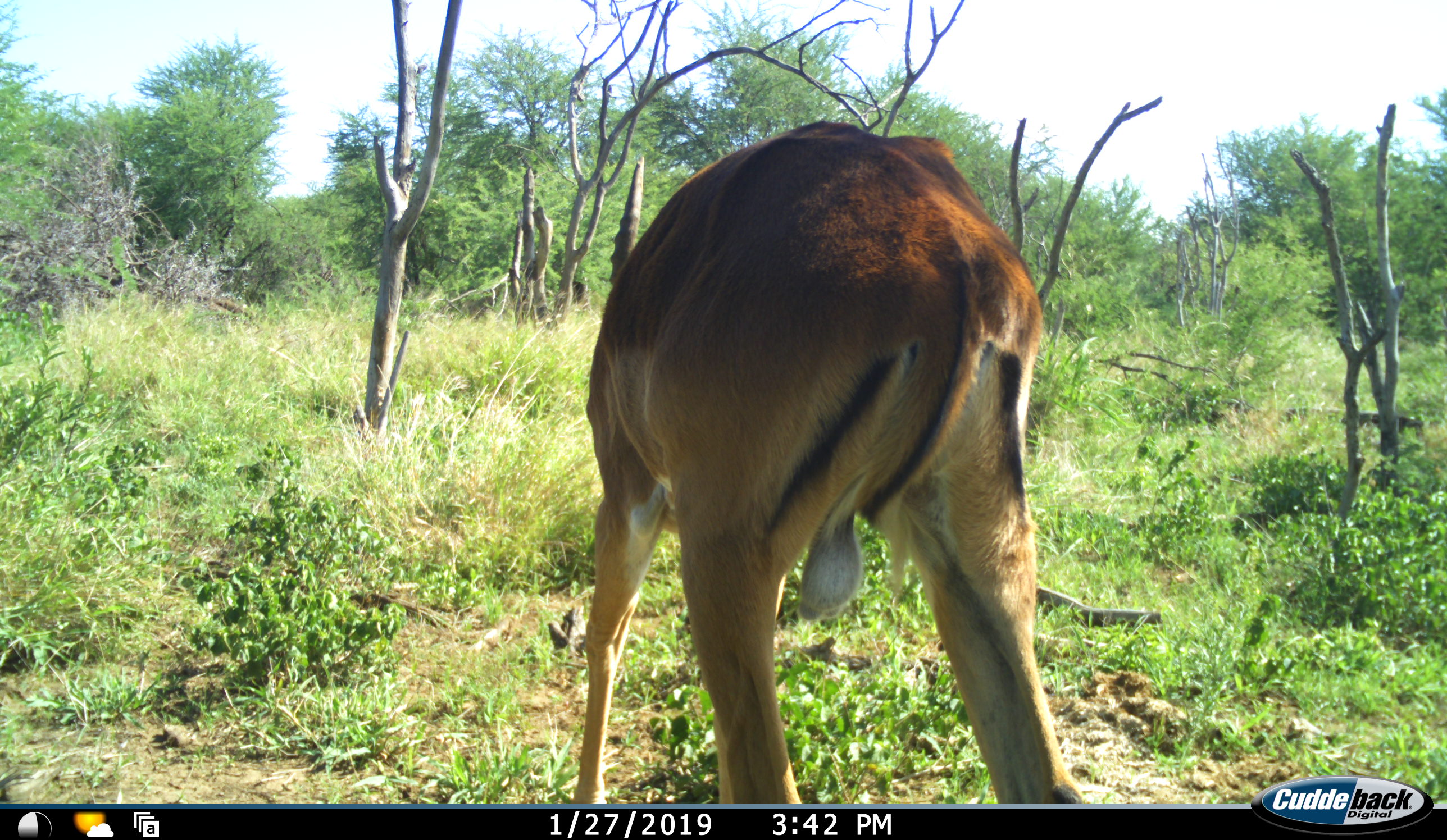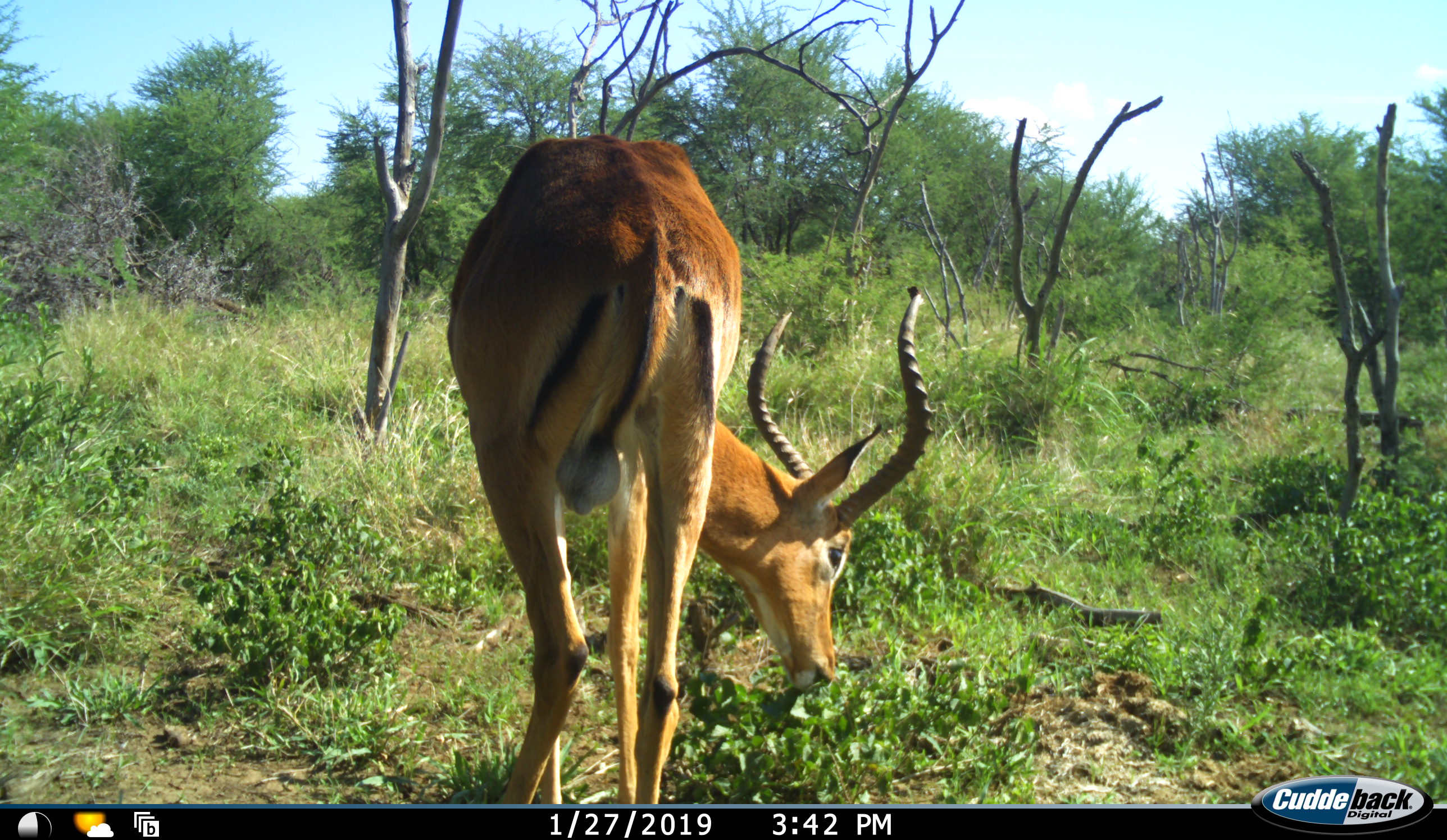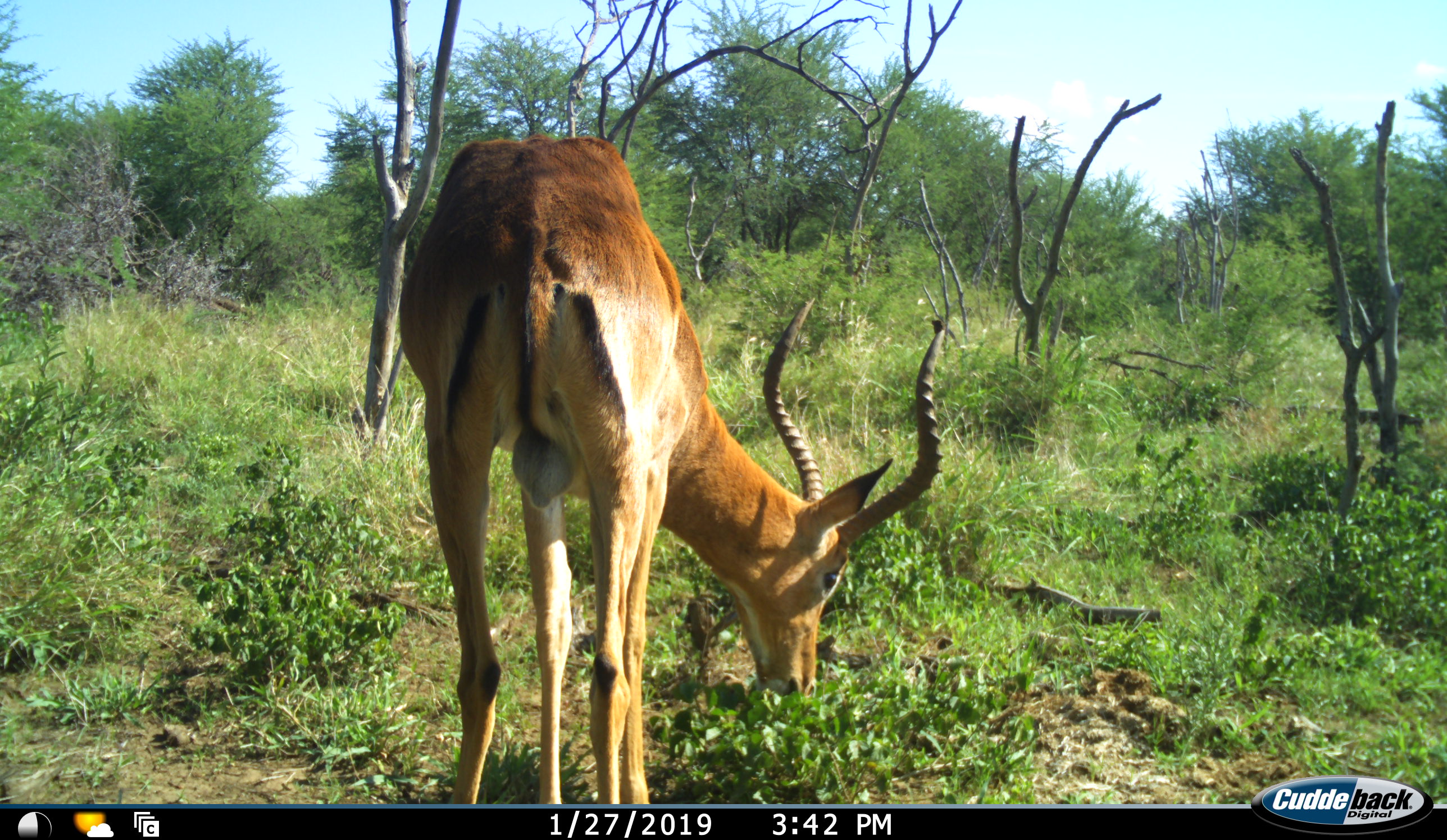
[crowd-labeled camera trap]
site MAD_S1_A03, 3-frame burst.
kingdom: Animalia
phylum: Chordata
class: Mammalia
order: Artiodactyla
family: Bovidae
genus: Aepyceros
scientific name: Aepyceros melampus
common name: impala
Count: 1.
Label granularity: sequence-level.